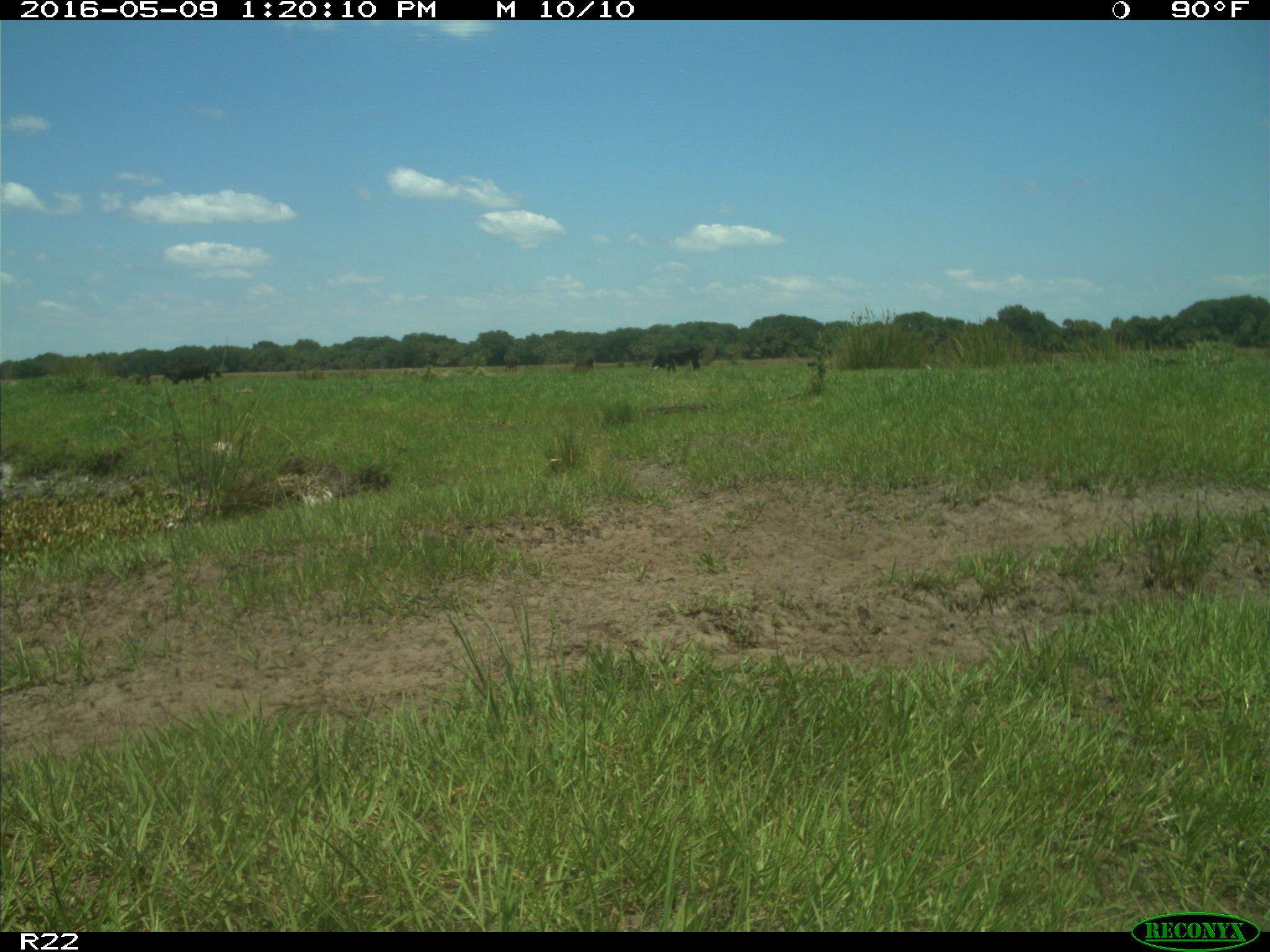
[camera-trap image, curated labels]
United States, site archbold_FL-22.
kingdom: Animalia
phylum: Chordata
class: Mammalia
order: Artiodactyla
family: Bovidae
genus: Bos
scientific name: Bos taurus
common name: domestic cow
Bos taurus (domestic cow).